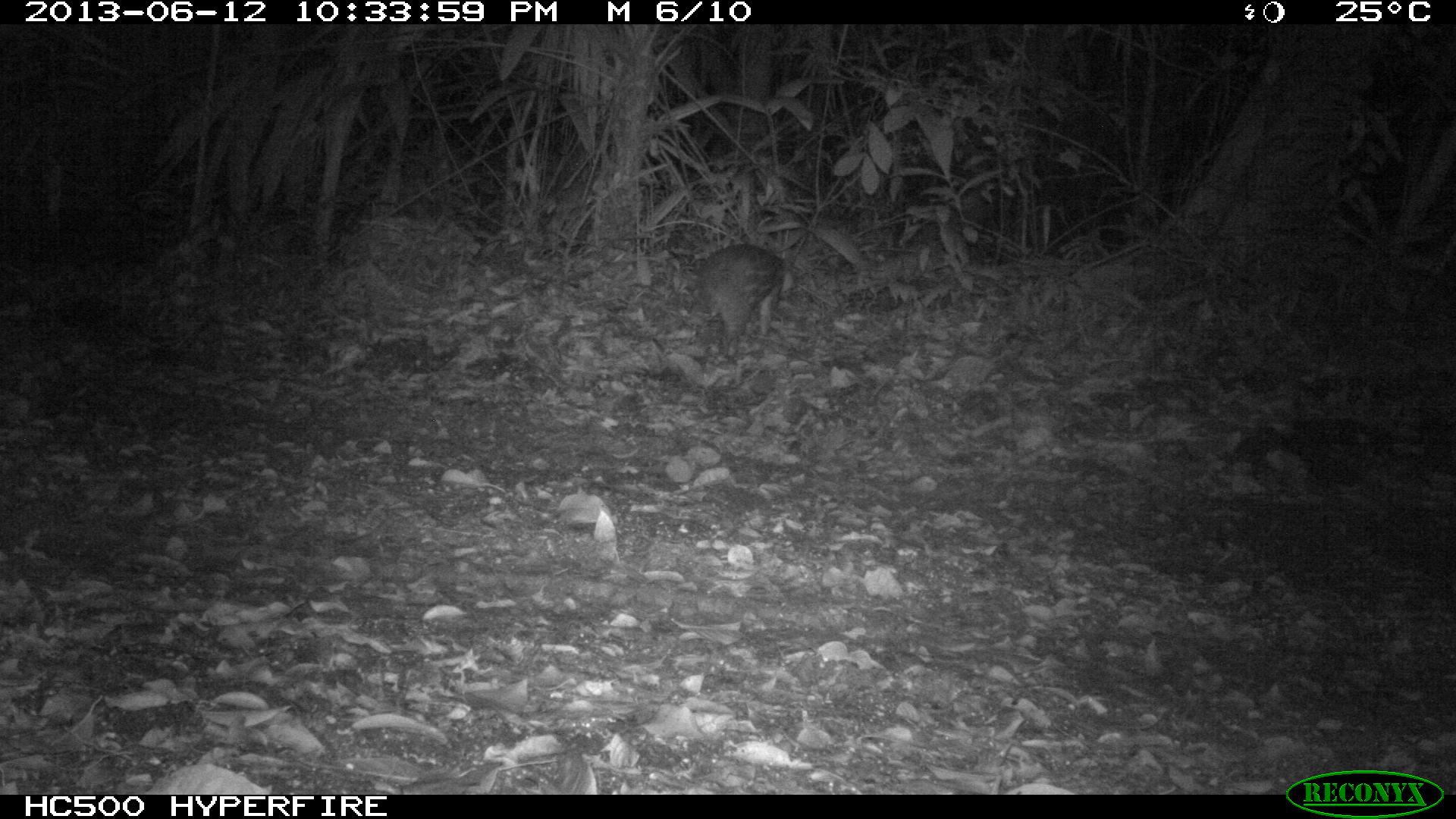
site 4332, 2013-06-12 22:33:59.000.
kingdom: Animalia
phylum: Chordata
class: Mammalia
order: Rodentia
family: Cuniculidae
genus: Cuniculus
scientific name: Cuniculus paca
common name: lowland paca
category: agouti paca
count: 1